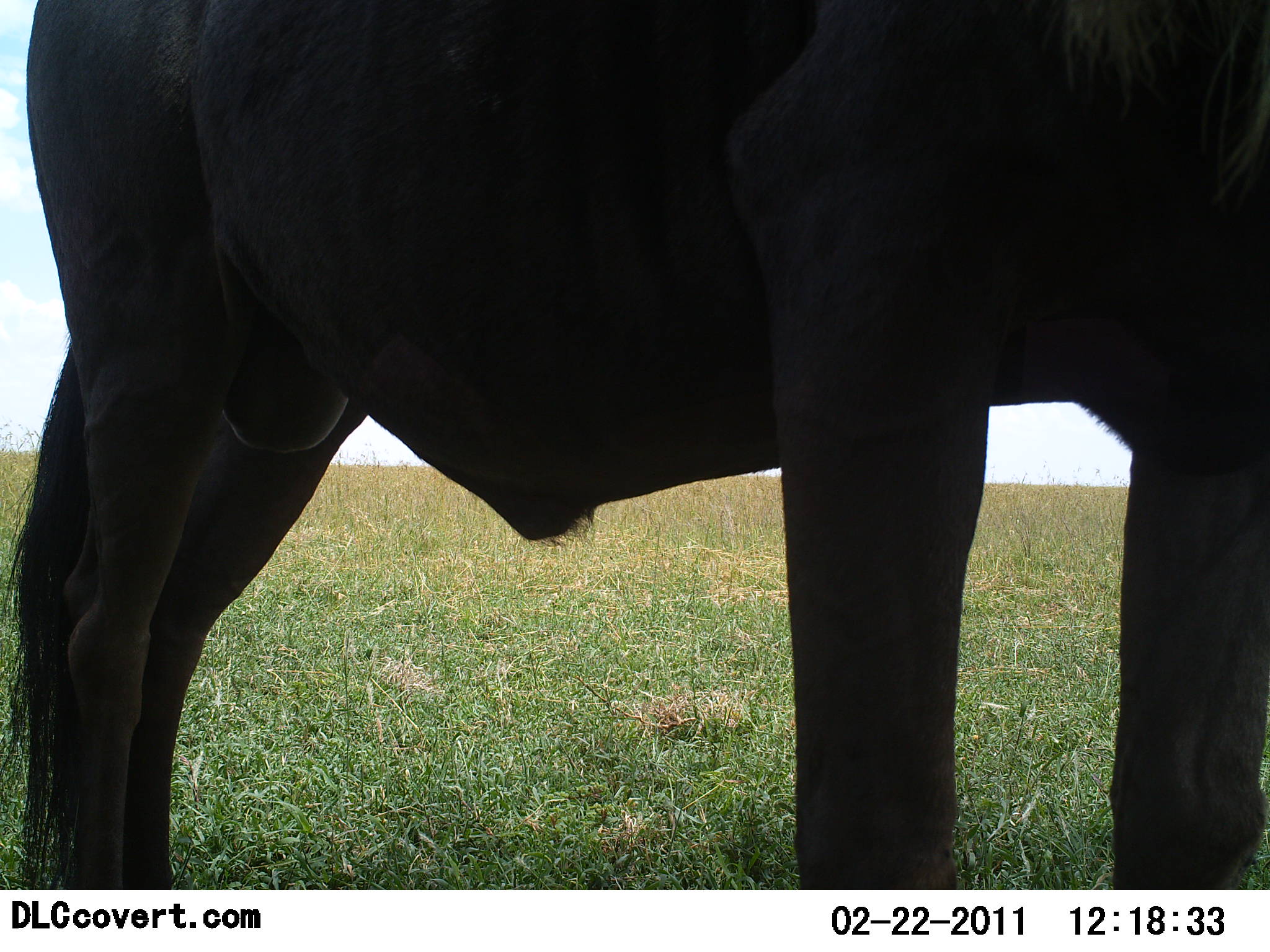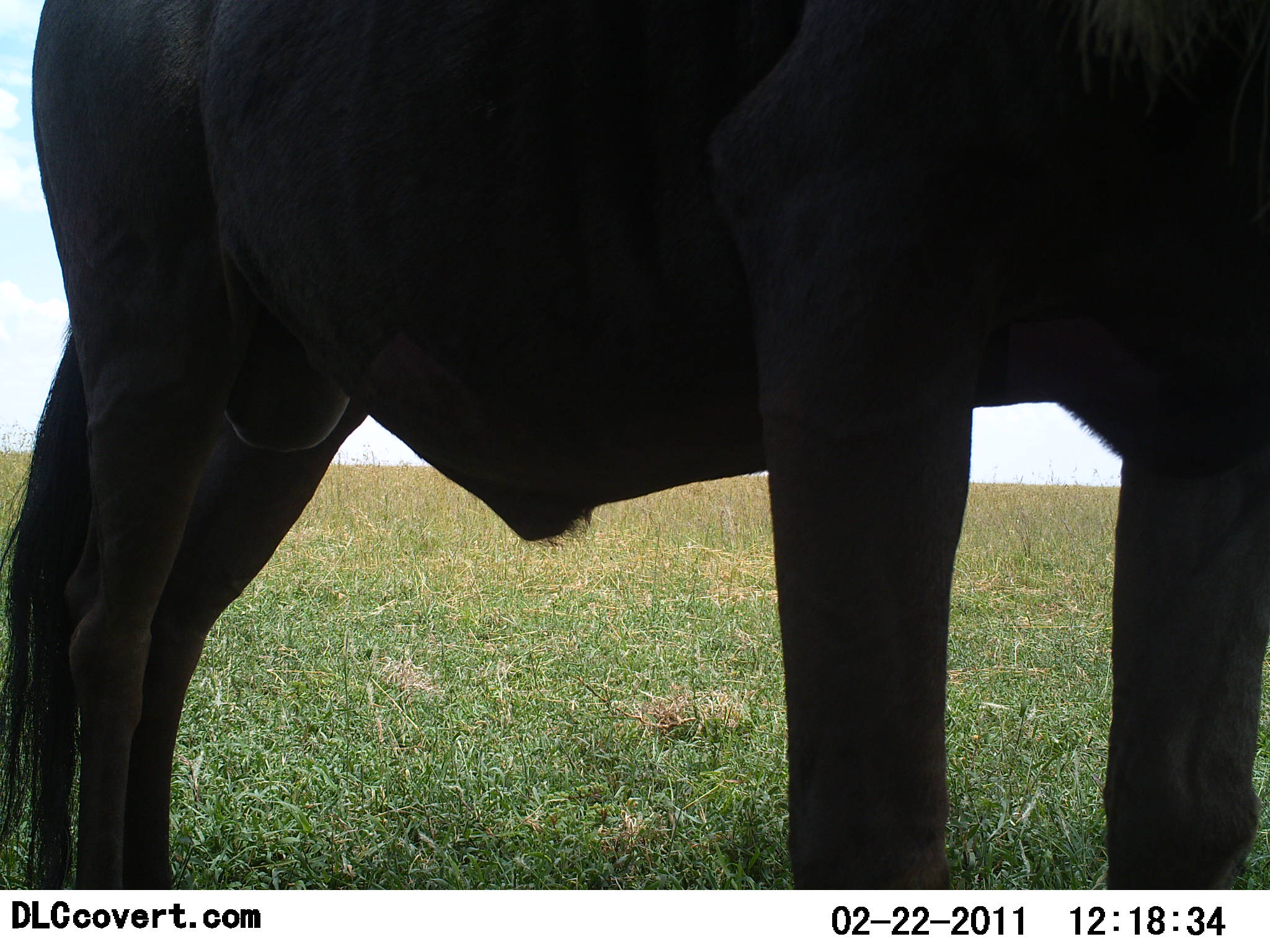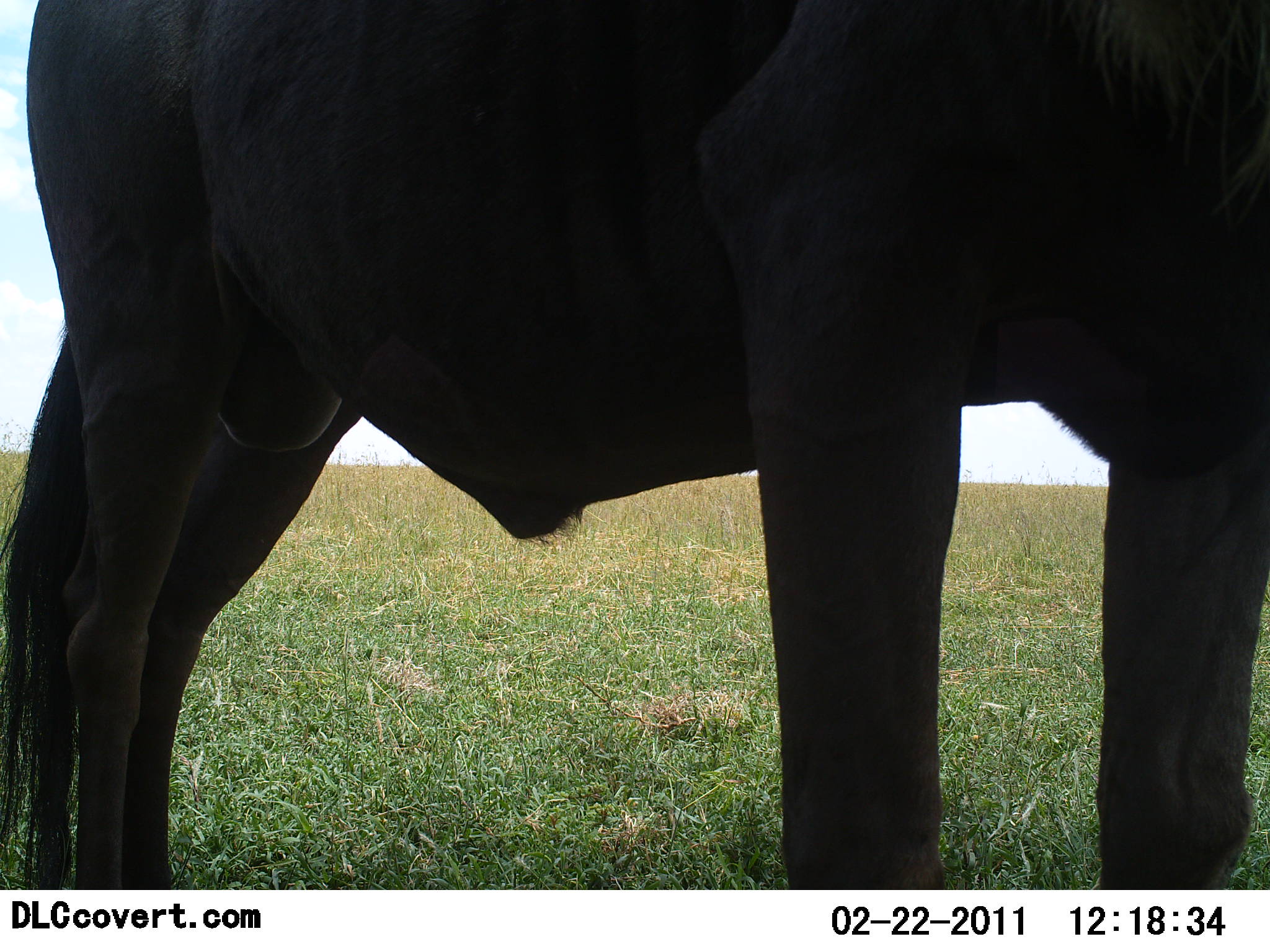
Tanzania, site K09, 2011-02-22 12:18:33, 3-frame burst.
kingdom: Animalia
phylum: Chordata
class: Mammalia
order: Artiodactyla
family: Bovidae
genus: Connochaetes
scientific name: Connochaetes taurinus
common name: blue wildebeest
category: wildebeest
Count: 1.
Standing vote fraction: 100%.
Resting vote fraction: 0%.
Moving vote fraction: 0%.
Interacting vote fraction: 0%.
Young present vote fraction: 0%.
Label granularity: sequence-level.